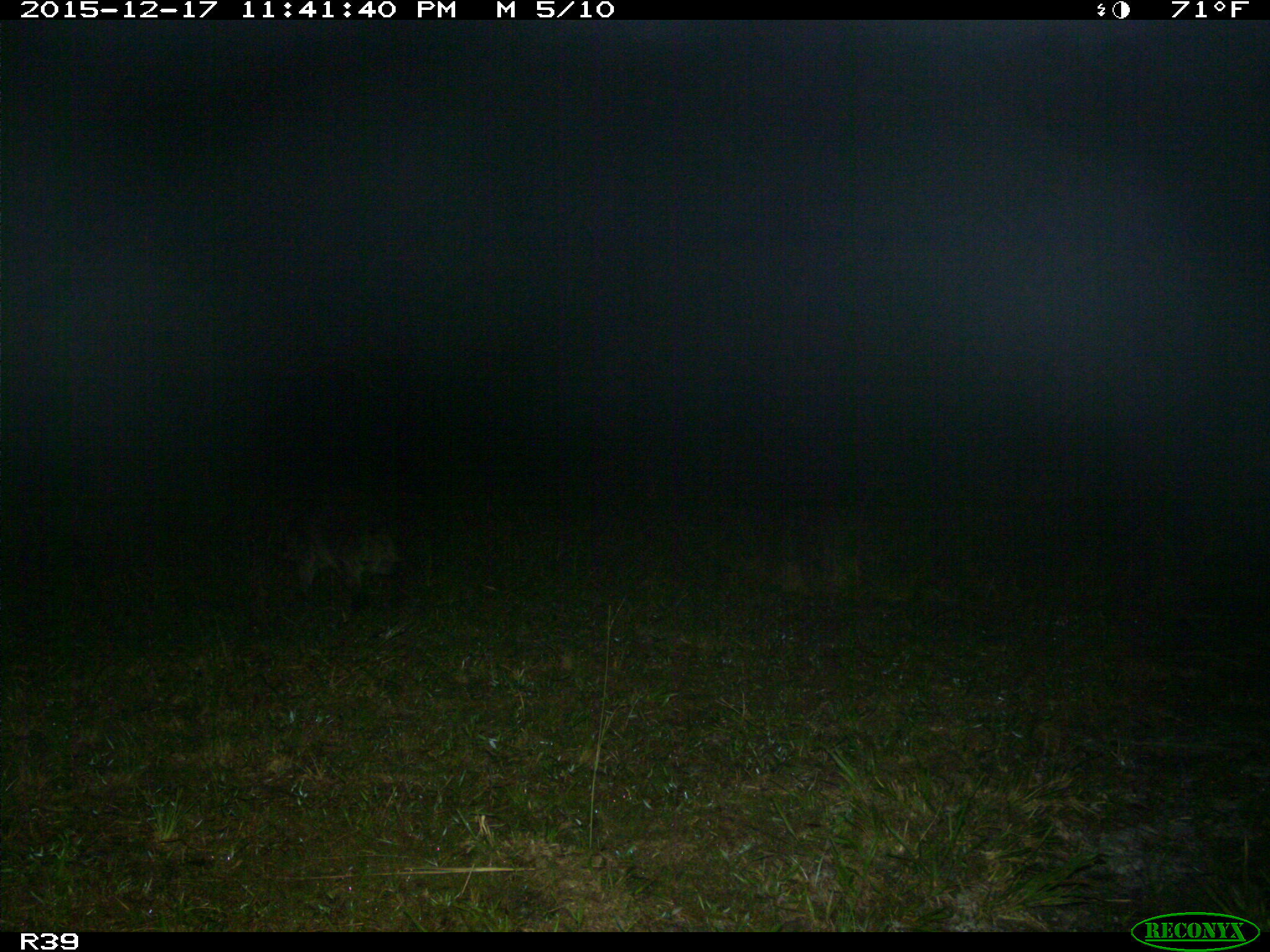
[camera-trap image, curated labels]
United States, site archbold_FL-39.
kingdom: Animalia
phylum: Chordata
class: Mammalia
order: Carnivora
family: Procyonidae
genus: Procyon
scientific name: Procyon lotor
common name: common raccoon